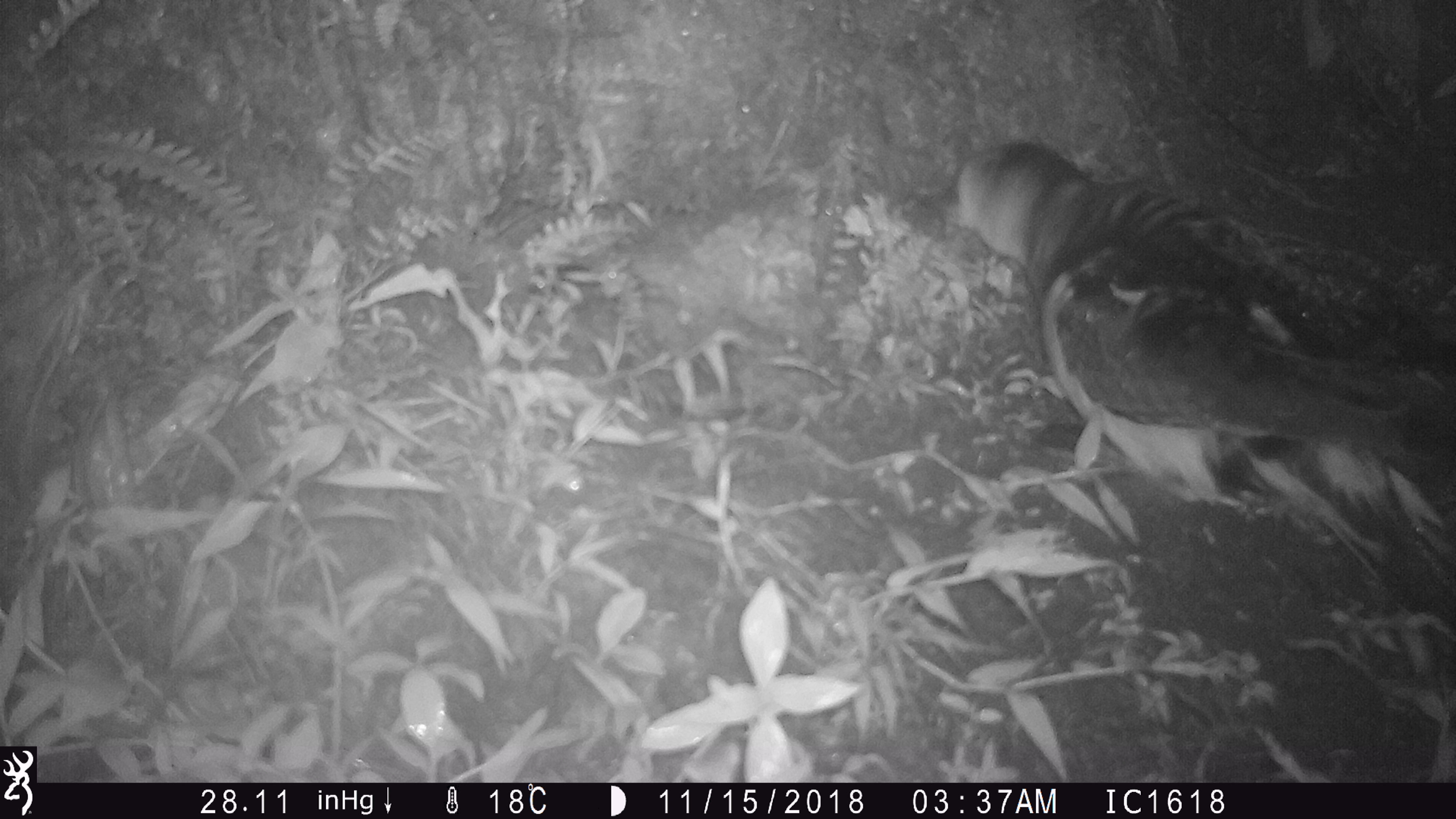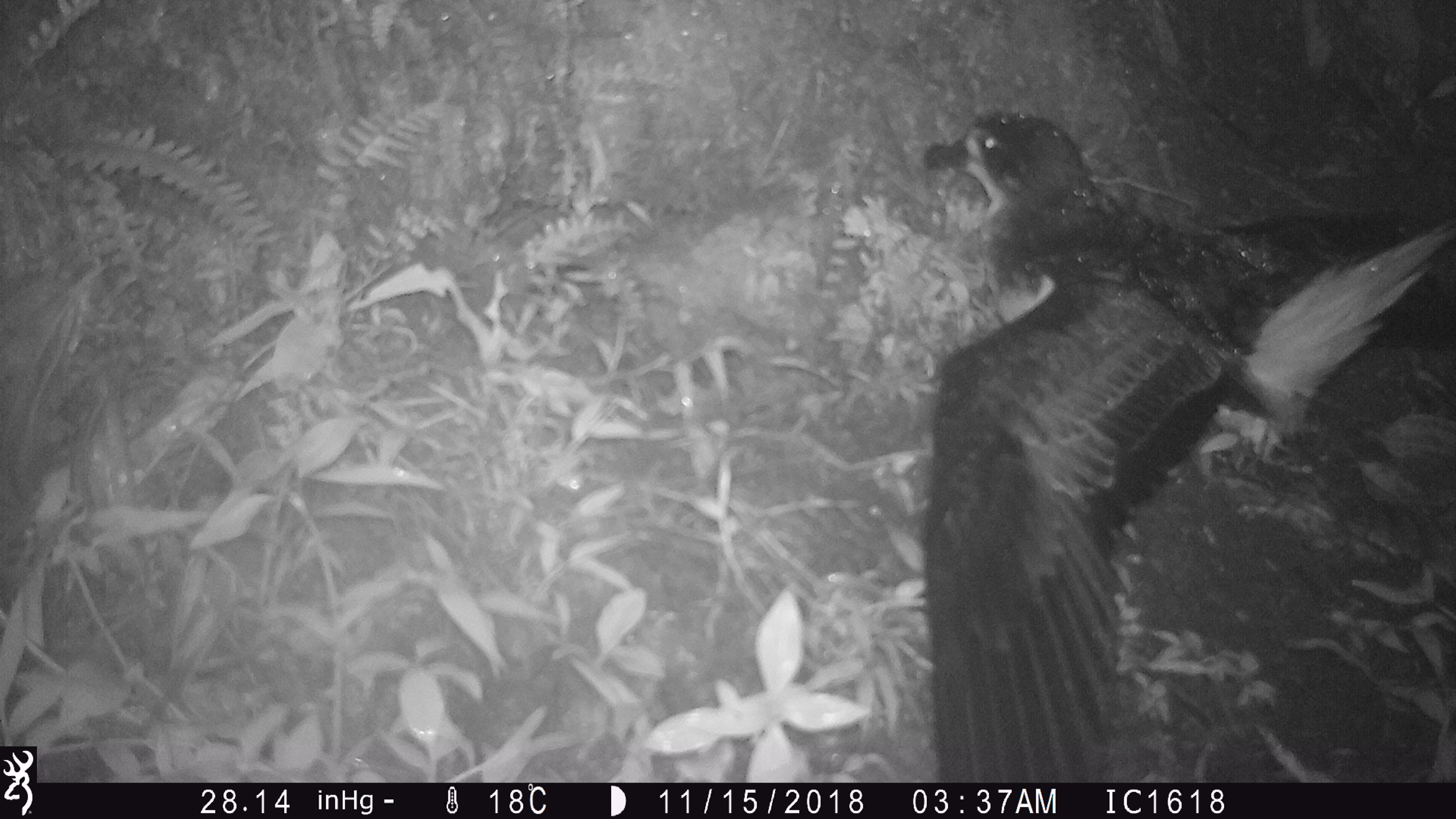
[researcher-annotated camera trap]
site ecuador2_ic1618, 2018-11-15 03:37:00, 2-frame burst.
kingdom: Animalia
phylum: Chordata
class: Aves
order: Procellariiformes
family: Procellariidae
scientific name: Procellariidae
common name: petrel chick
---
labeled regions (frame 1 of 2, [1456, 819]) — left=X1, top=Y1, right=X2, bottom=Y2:
petrel chick: left=938, top=135, right=1456, bottom=629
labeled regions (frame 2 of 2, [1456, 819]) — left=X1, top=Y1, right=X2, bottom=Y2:
petrel chick: left=915, top=108, right=1441, bottom=773